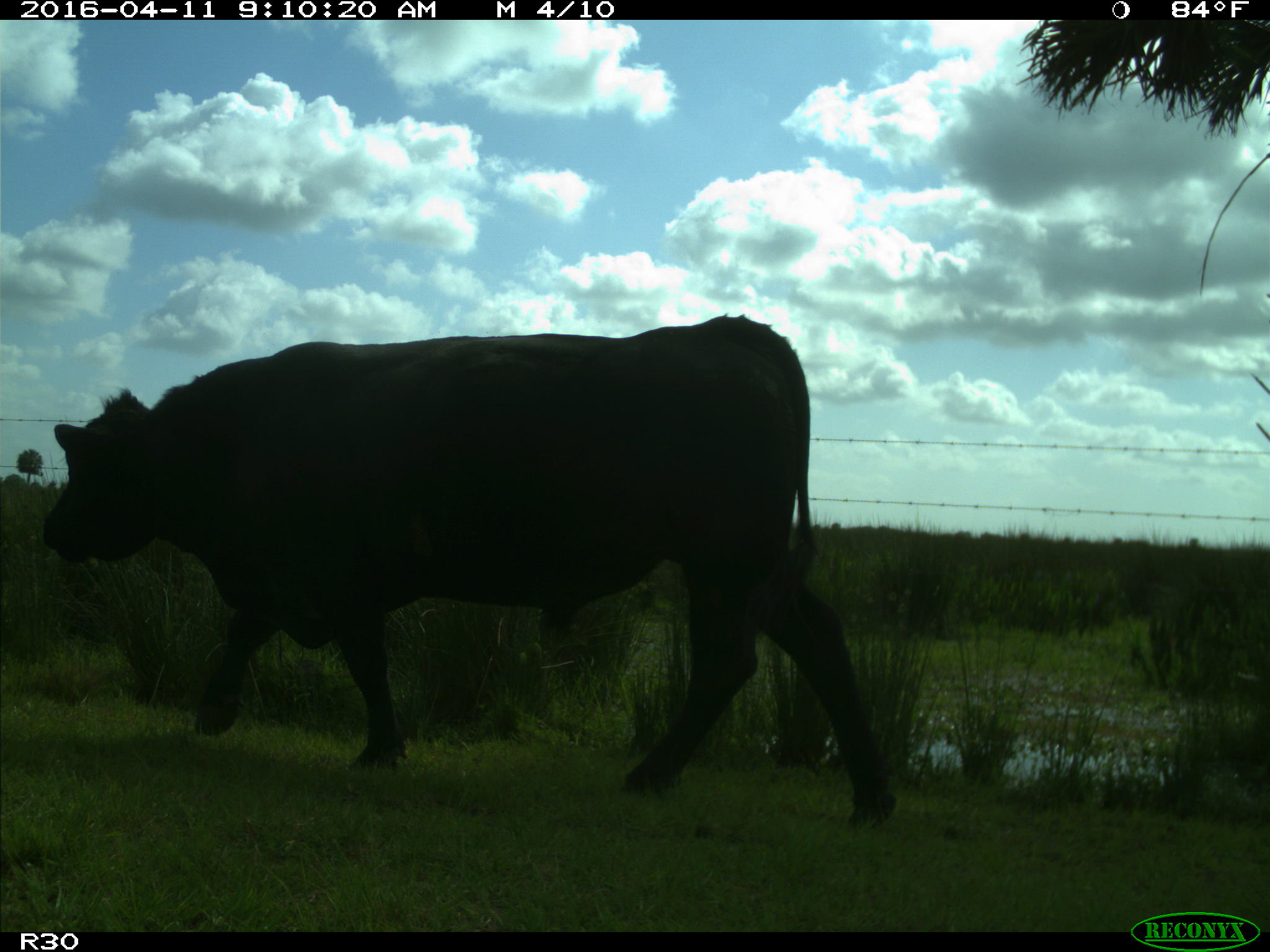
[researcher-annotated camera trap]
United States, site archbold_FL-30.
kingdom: Animalia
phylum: Chordata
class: Mammalia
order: Artiodactyla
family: Bovidae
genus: Bos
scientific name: Bos taurus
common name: domestic cow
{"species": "Bos taurus (domestic cow)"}